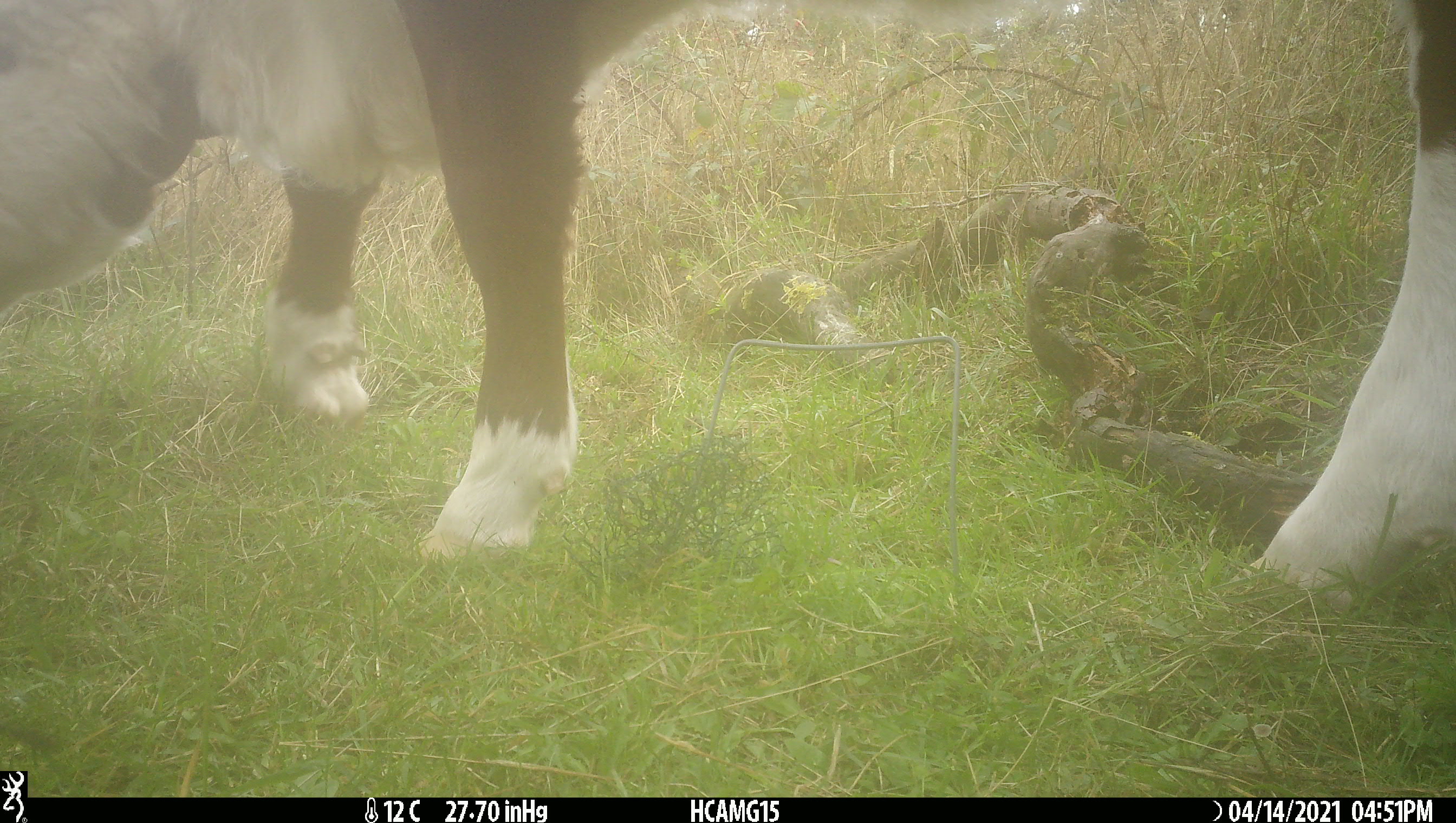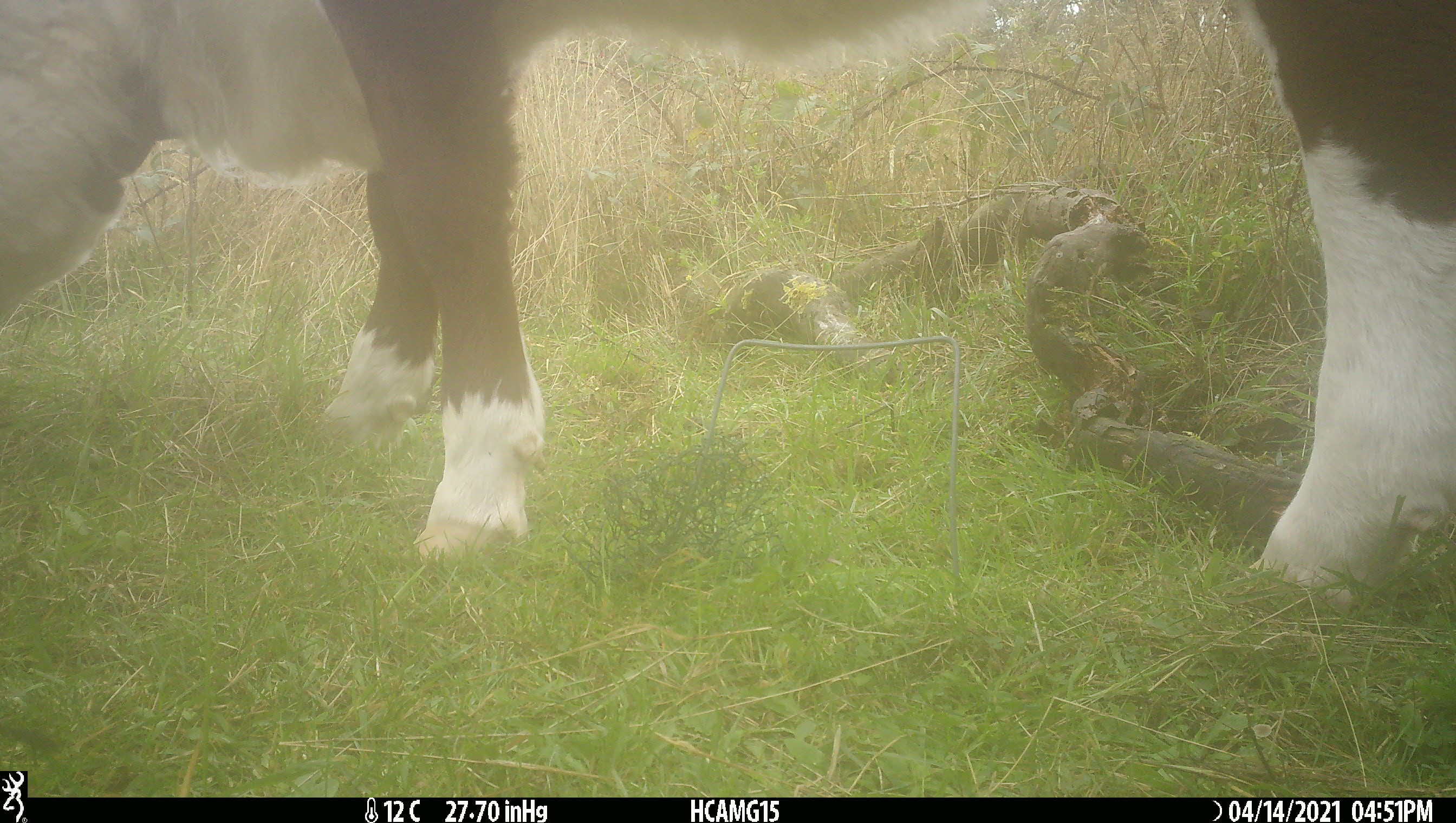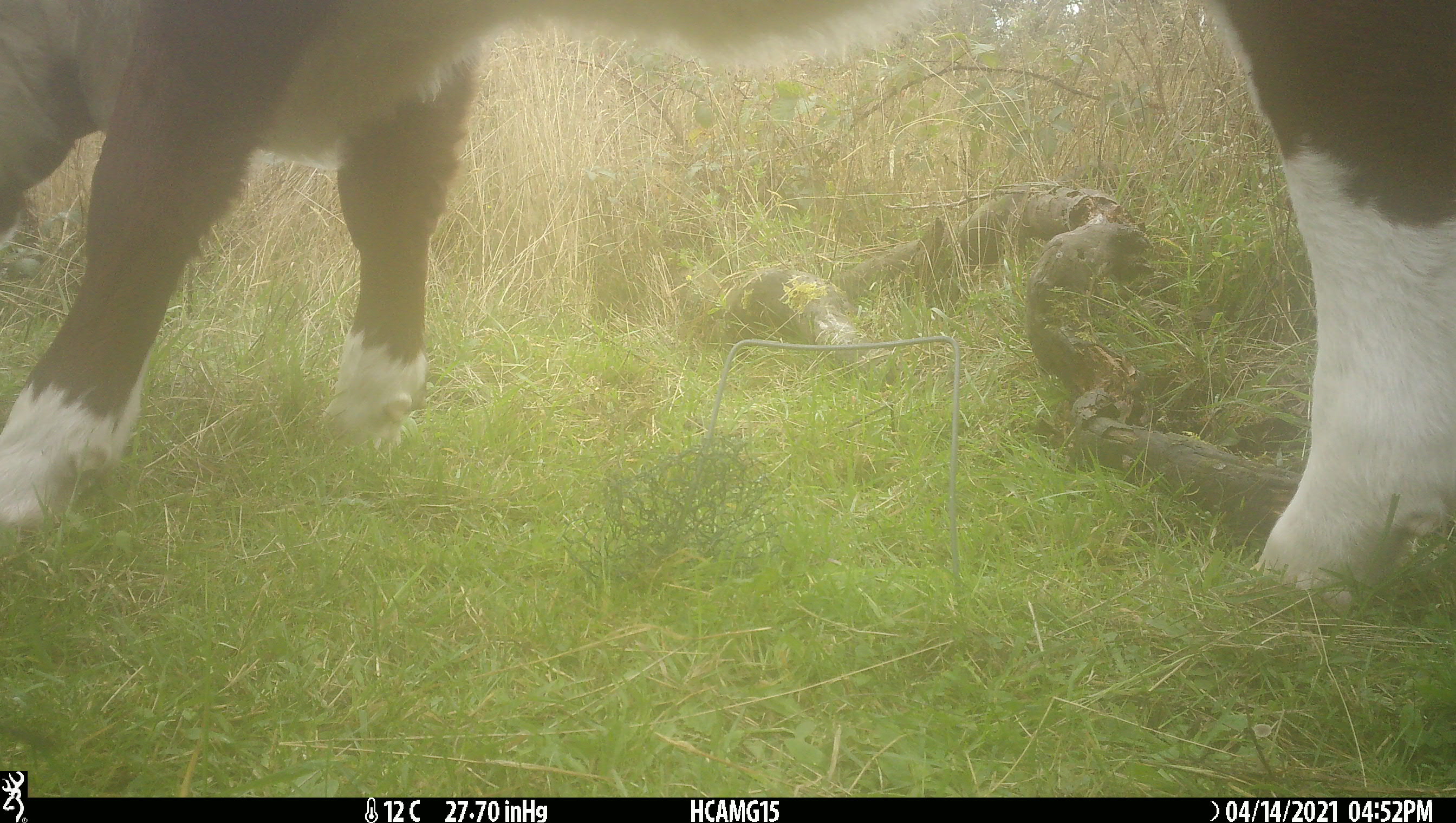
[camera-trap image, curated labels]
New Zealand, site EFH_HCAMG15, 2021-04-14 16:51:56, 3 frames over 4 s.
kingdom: Animalia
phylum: Chordata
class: Mammalia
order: Artiodactyla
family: Bovidae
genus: Bos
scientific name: Bos taurus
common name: domestic cow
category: cow